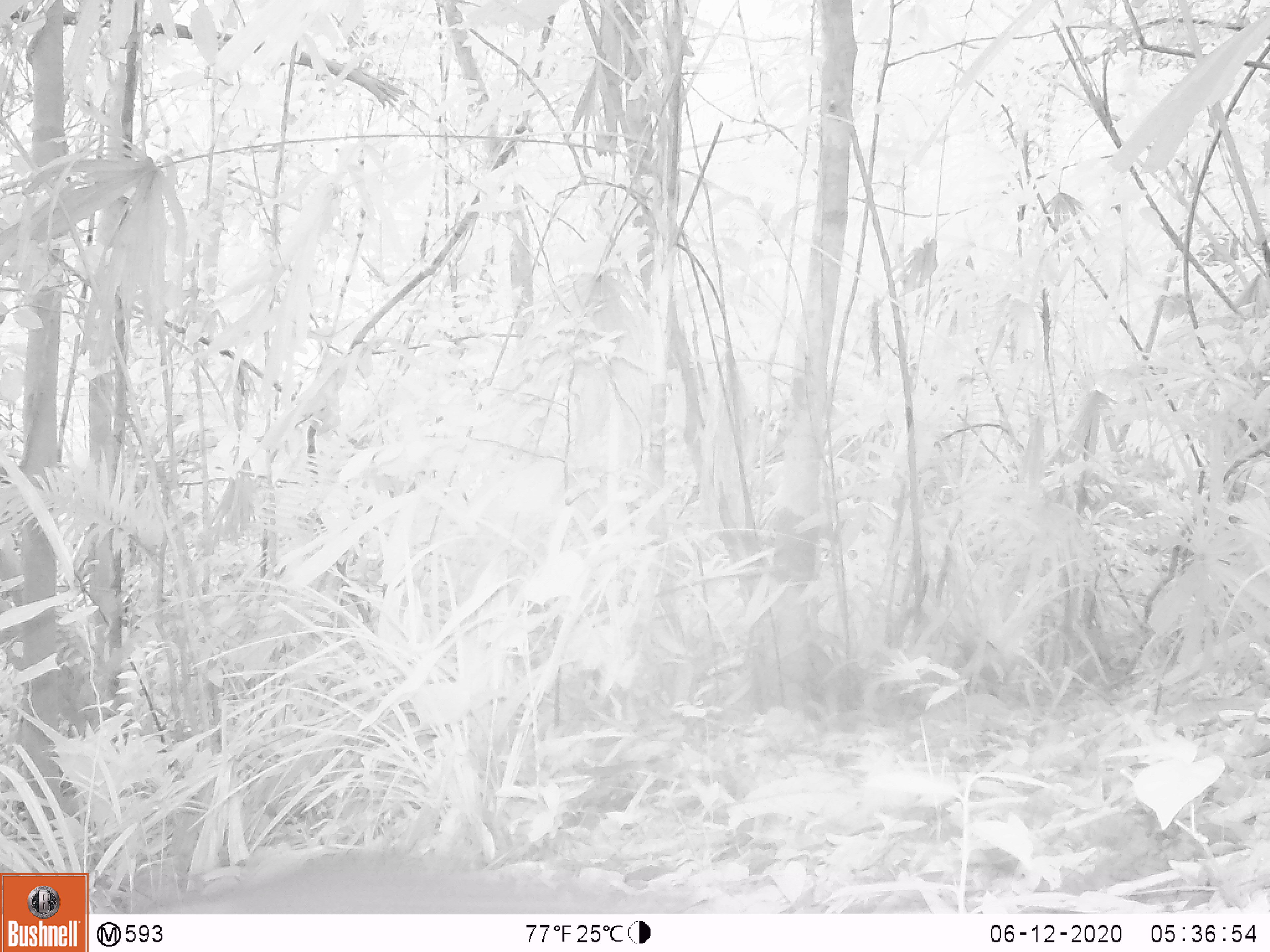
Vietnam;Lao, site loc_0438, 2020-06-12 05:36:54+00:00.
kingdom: Animalia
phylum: Chordata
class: Mammalia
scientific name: Mammalia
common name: mammal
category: unidentified small mammal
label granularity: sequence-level